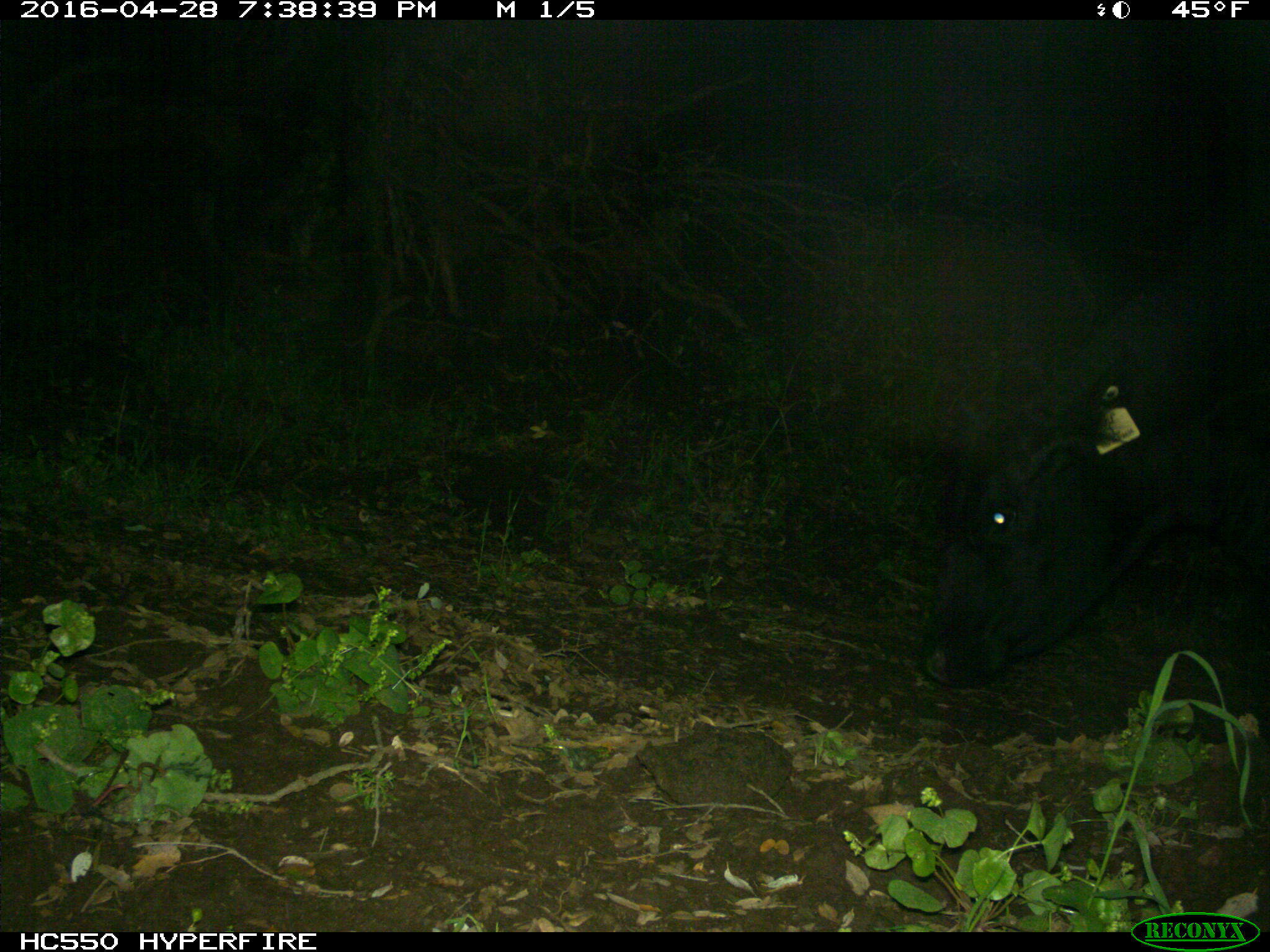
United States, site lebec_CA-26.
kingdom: Animalia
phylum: Chordata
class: Mammalia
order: Artiodactyla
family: Bovidae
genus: Bos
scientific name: Bos taurus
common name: domestic cow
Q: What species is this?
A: Bos taurus (domestic cow).